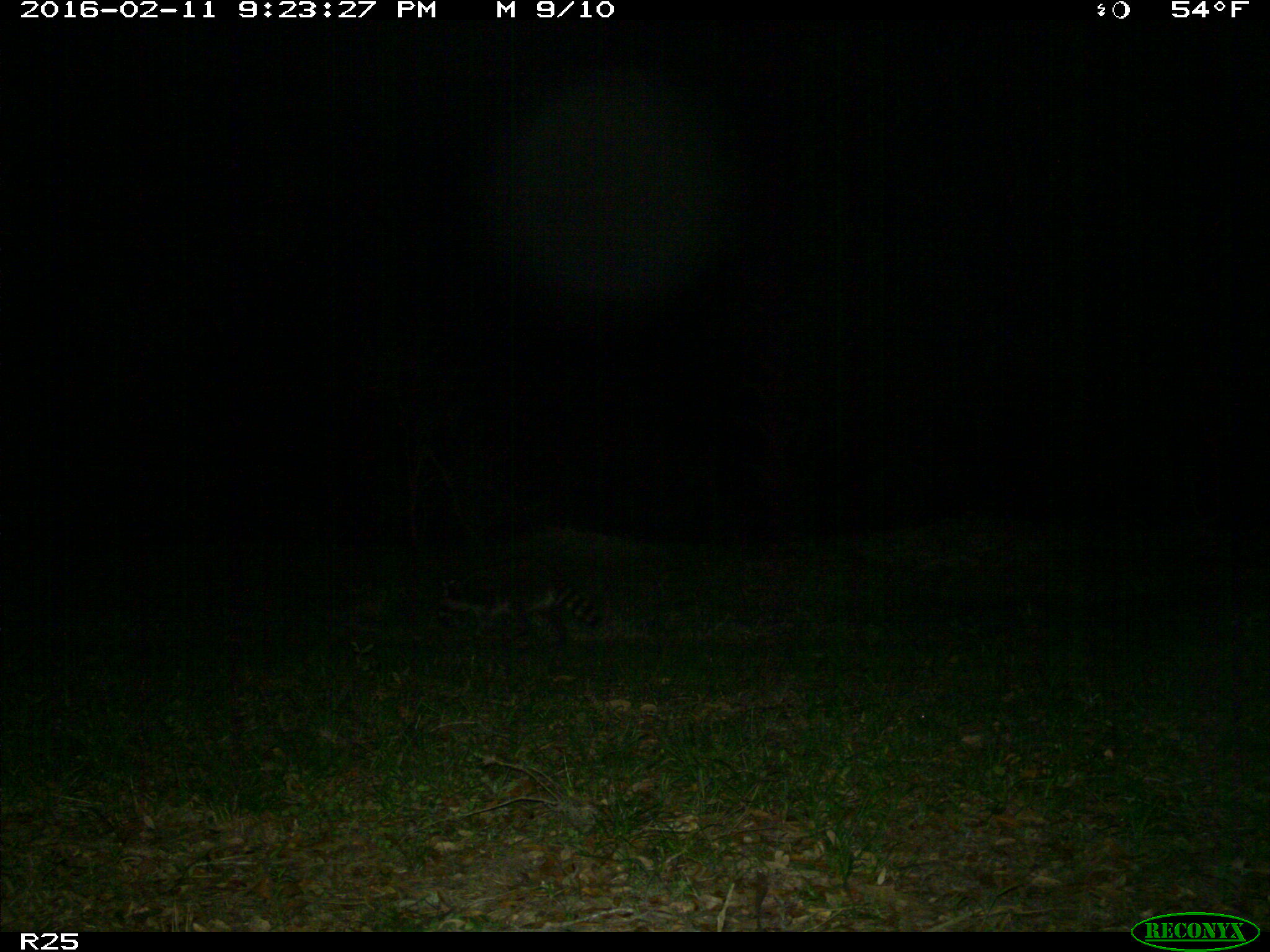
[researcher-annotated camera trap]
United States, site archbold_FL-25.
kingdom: Animalia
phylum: Chordata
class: Mammalia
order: Carnivora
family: Procyonidae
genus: Procyon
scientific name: Procyon lotor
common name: common raccoon